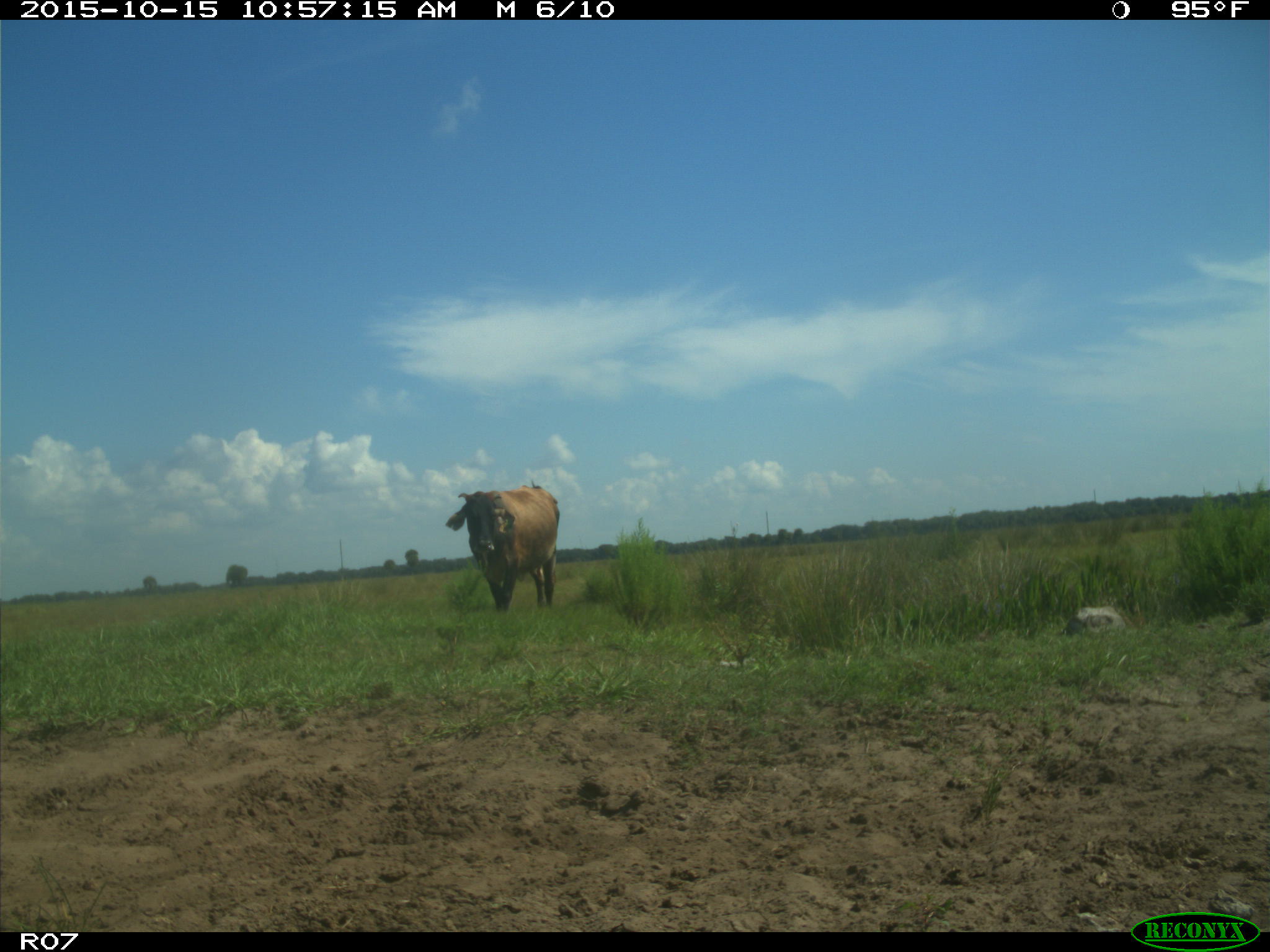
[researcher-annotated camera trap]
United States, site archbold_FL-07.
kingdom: Animalia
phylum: Chordata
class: Mammalia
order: Artiodactyla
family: Bovidae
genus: Bos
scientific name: Bos taurus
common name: domestic cow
Bos taurus (domestic cow).